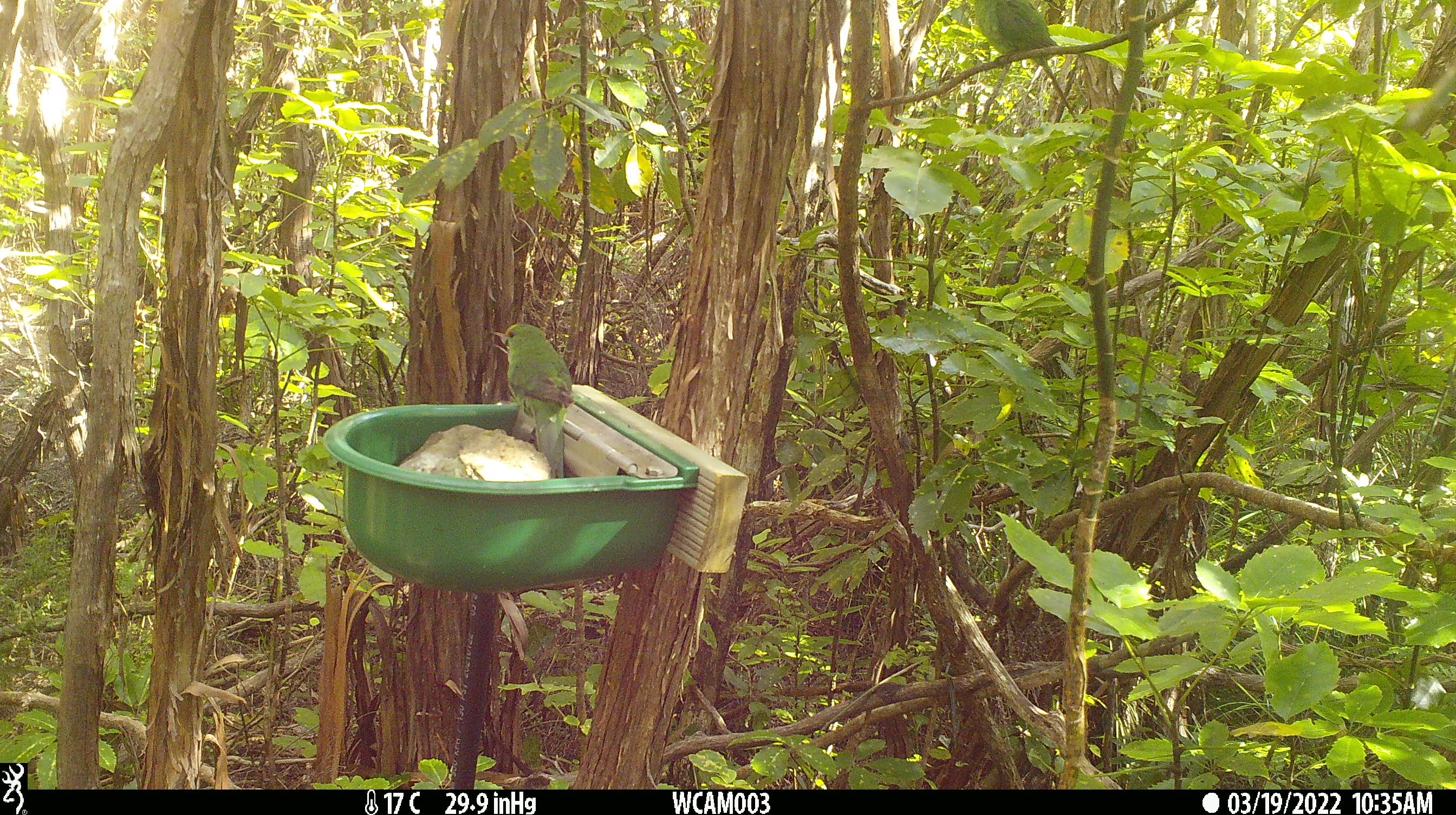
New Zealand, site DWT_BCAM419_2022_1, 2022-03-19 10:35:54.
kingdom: Animalia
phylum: Chordata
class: Aves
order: Psittaciformes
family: Psittaculidae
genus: Cyanoramphus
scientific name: Cyanoramphus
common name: parakeet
Parakeet (Cyanoramphus).